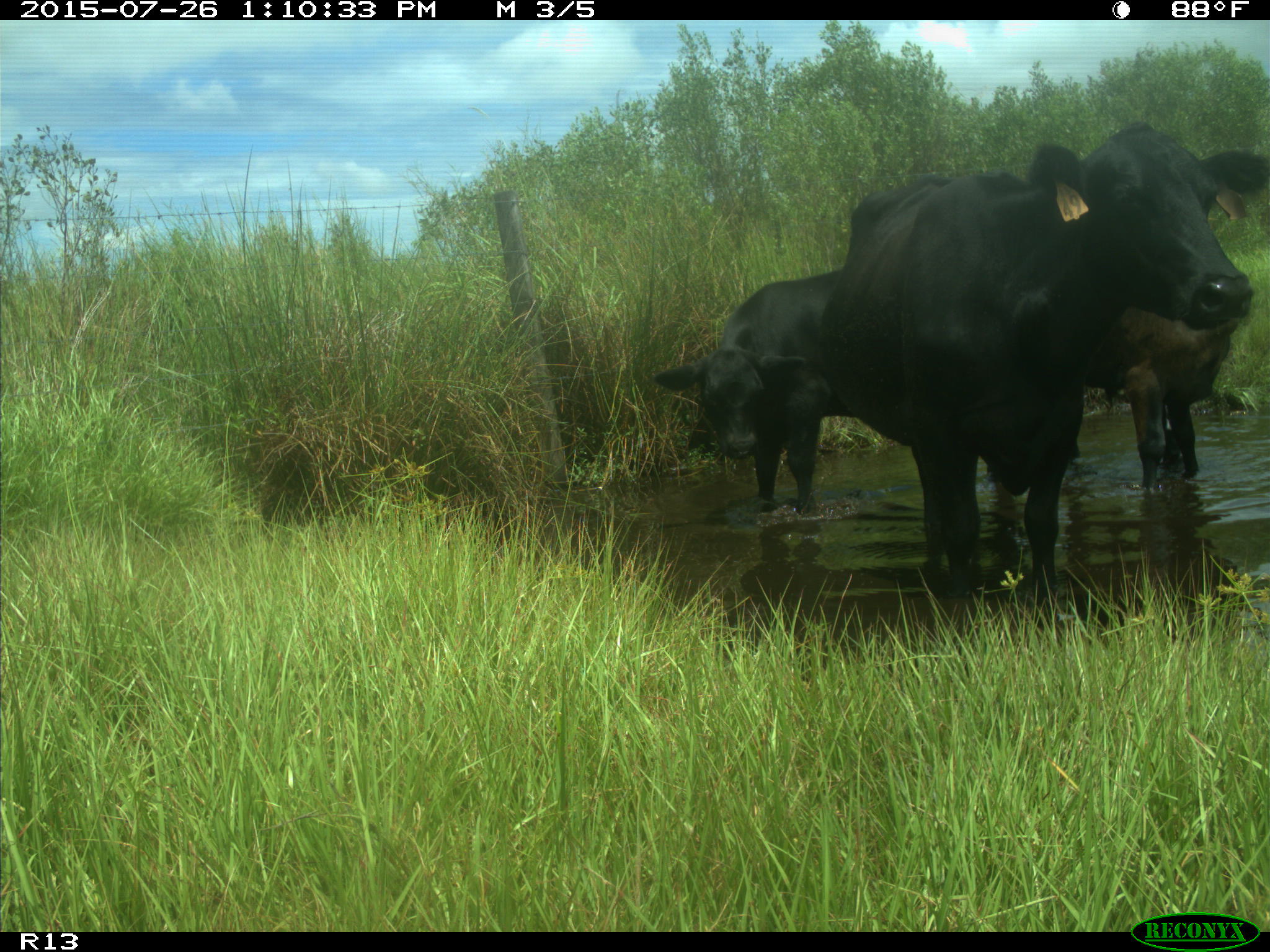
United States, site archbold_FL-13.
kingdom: Animalia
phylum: Chordata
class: Mammalia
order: Artiodactyla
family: Bovidae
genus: Bos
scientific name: Bos taurus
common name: domestic cow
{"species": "Bos taurus (domestic cow)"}